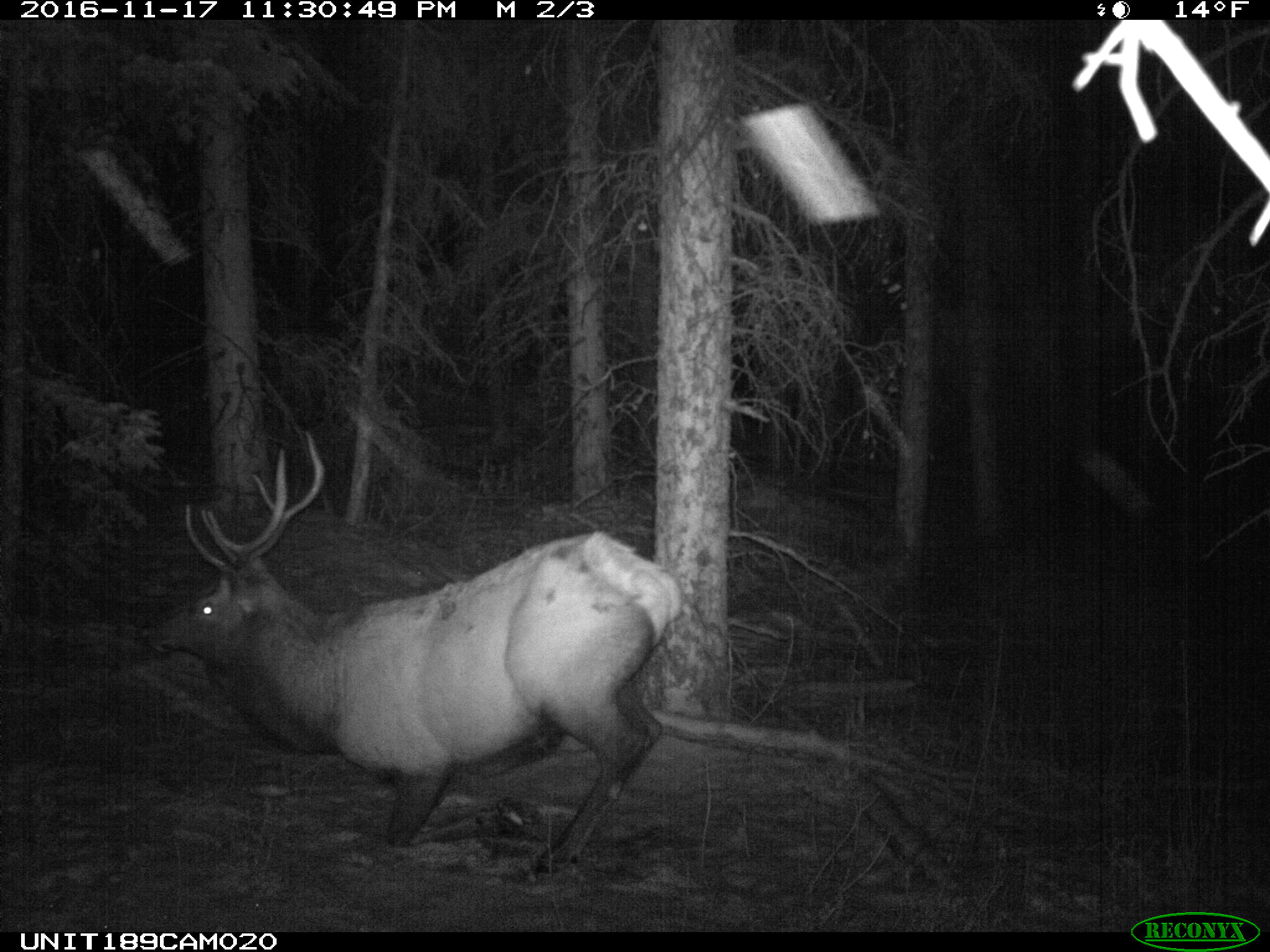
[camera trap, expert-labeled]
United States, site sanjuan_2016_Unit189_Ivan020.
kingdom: Animalia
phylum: Chordata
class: Mammalia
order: Artiodactyla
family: Cervidae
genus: Cervus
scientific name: Cervus elaphus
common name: red deer